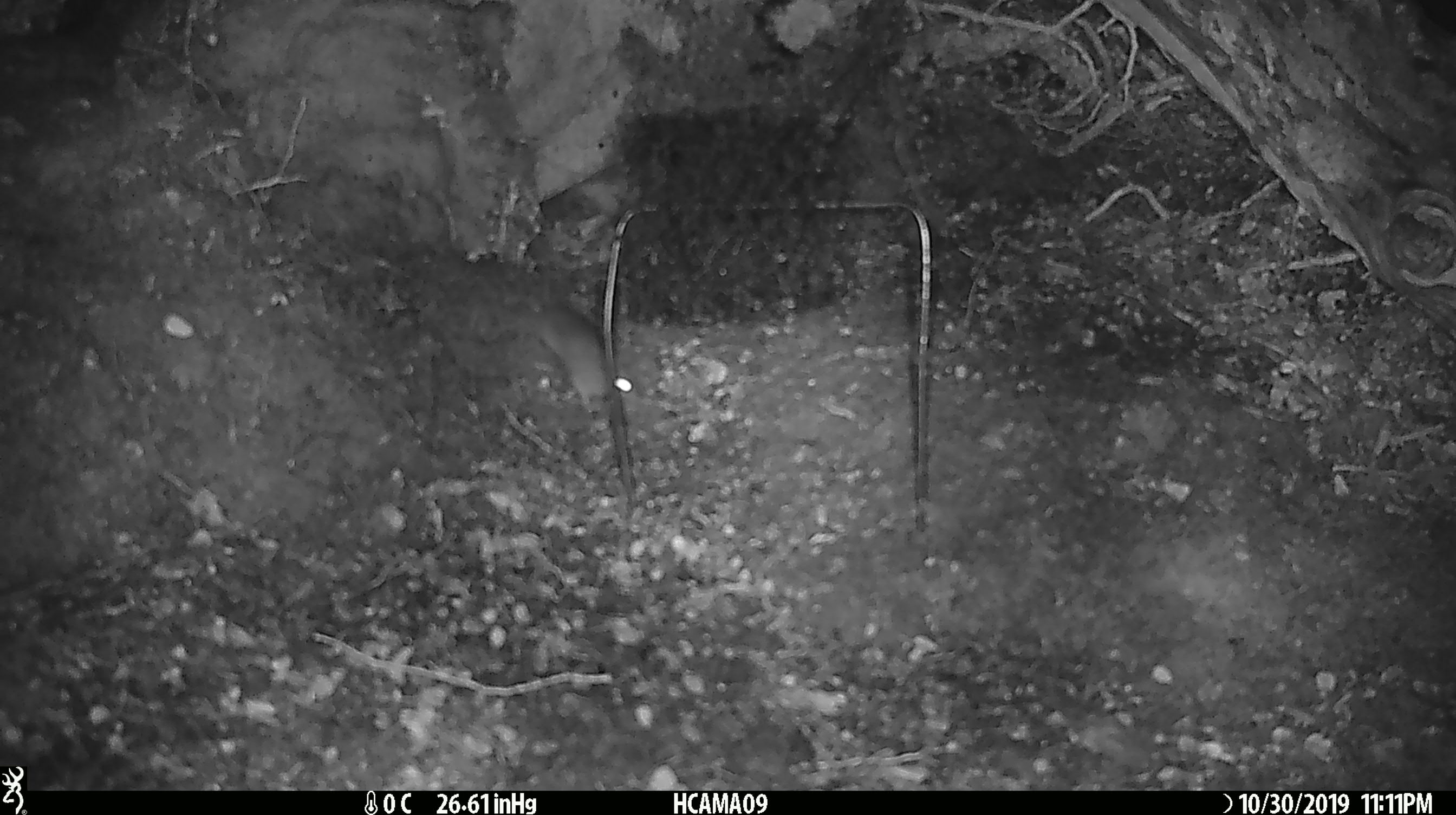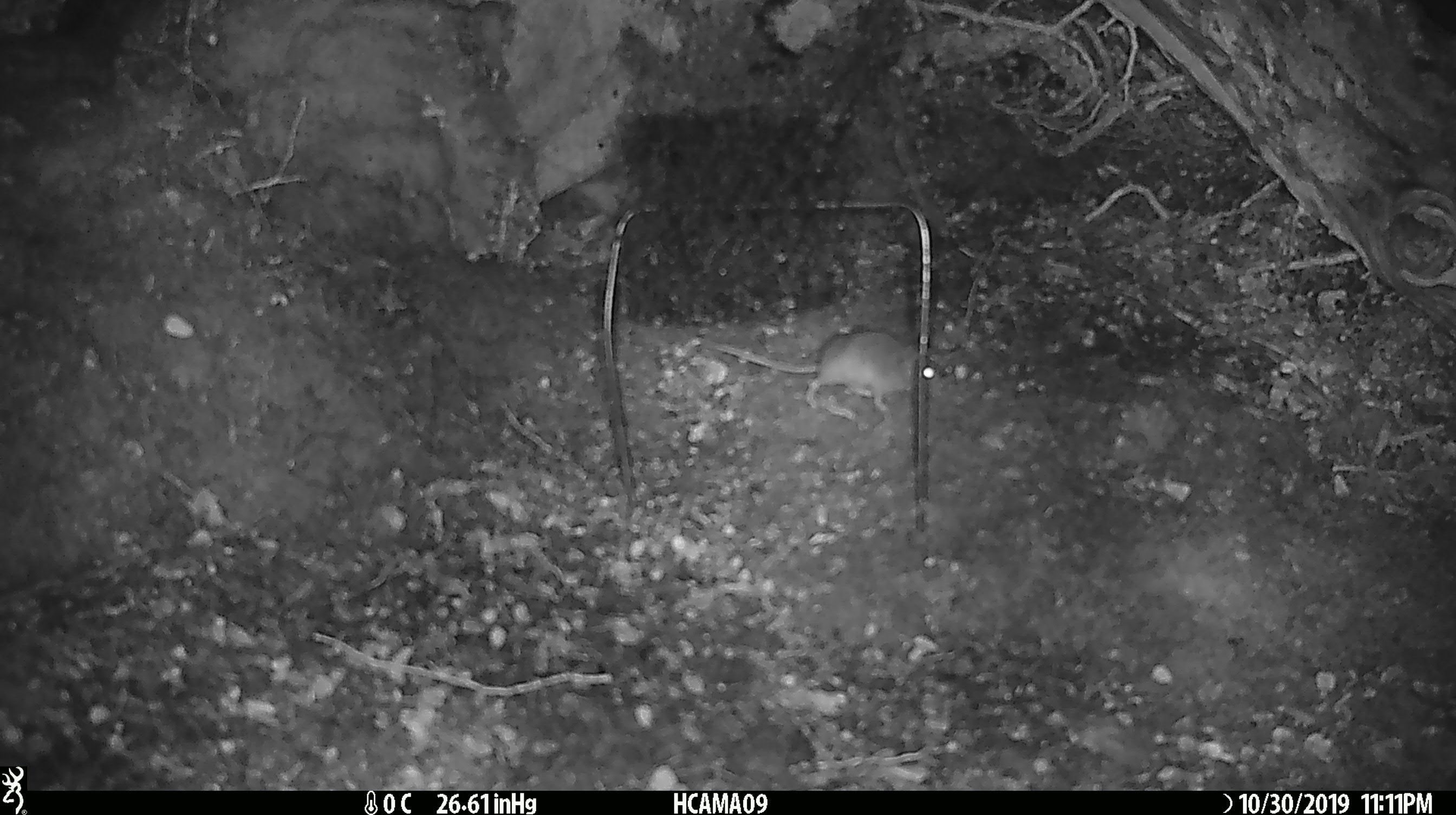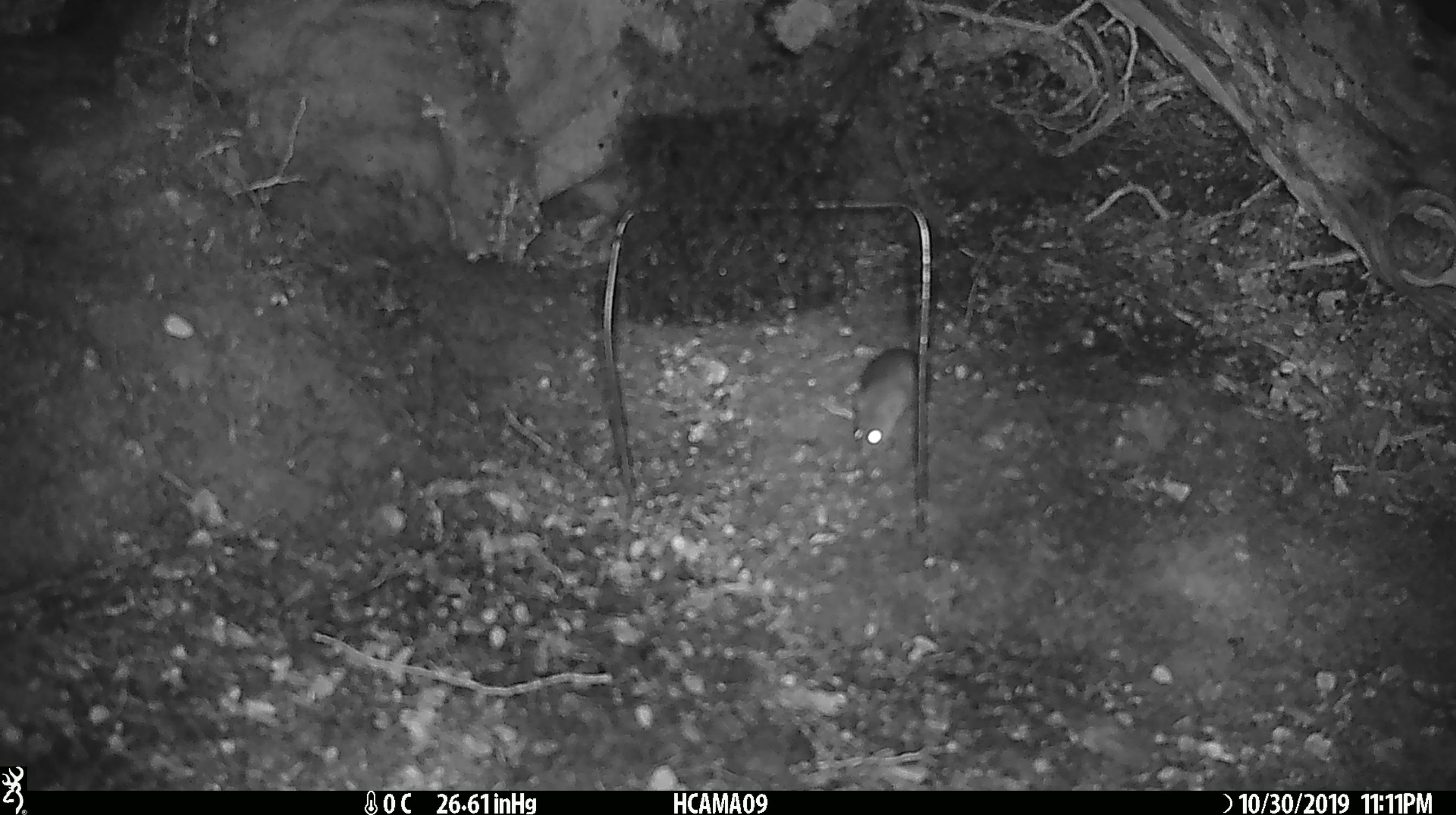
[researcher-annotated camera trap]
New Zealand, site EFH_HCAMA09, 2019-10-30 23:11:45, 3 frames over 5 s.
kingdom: Animalia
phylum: Chordata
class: Mammalia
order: Rodentia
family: Muridae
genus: Mus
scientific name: Mus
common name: mouse